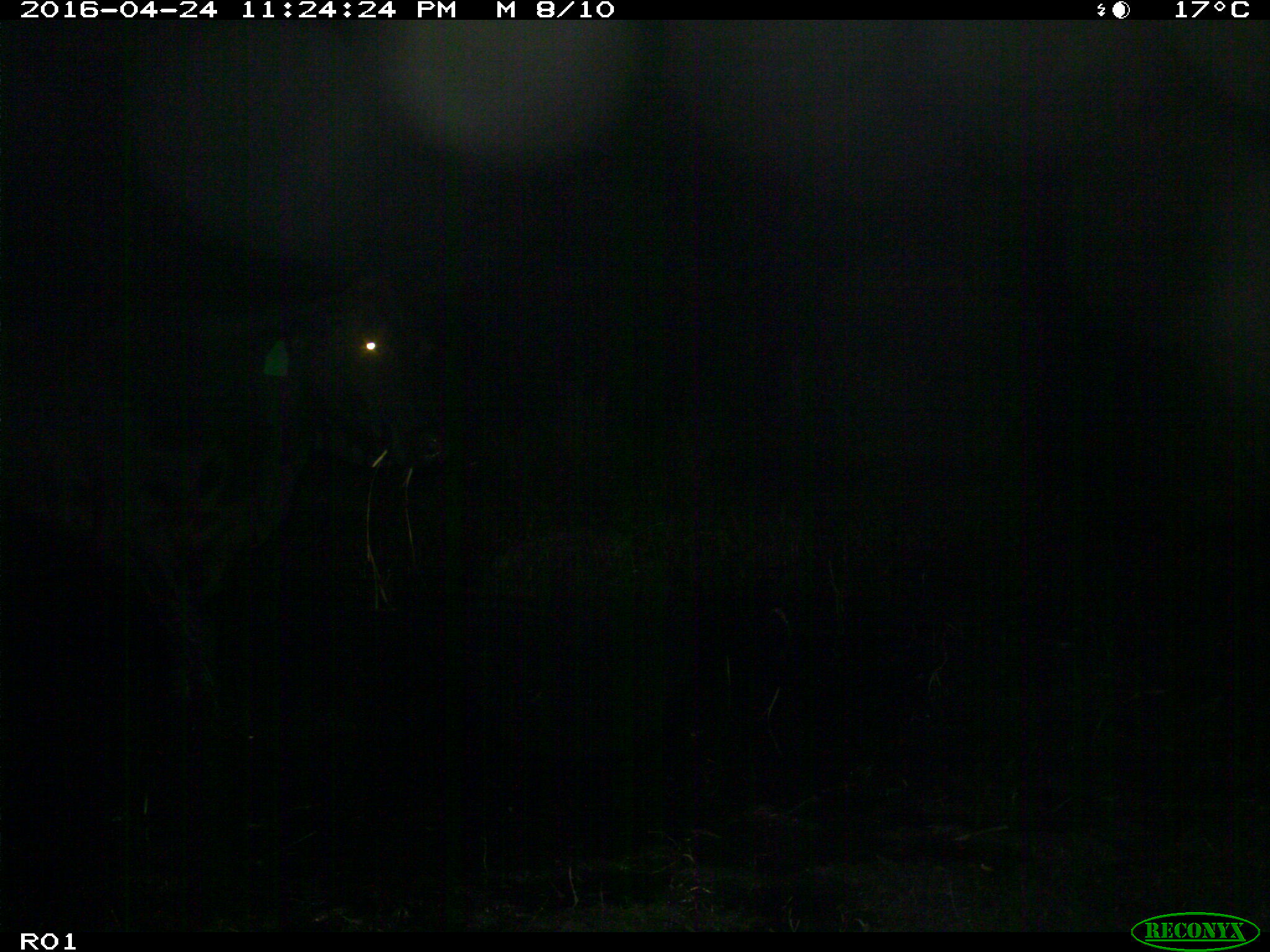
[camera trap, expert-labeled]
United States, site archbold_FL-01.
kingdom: Animalia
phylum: Chordata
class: Mammalia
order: Artiodactyla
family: Bovidae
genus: Bos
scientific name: Bos taurus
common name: domestic cow